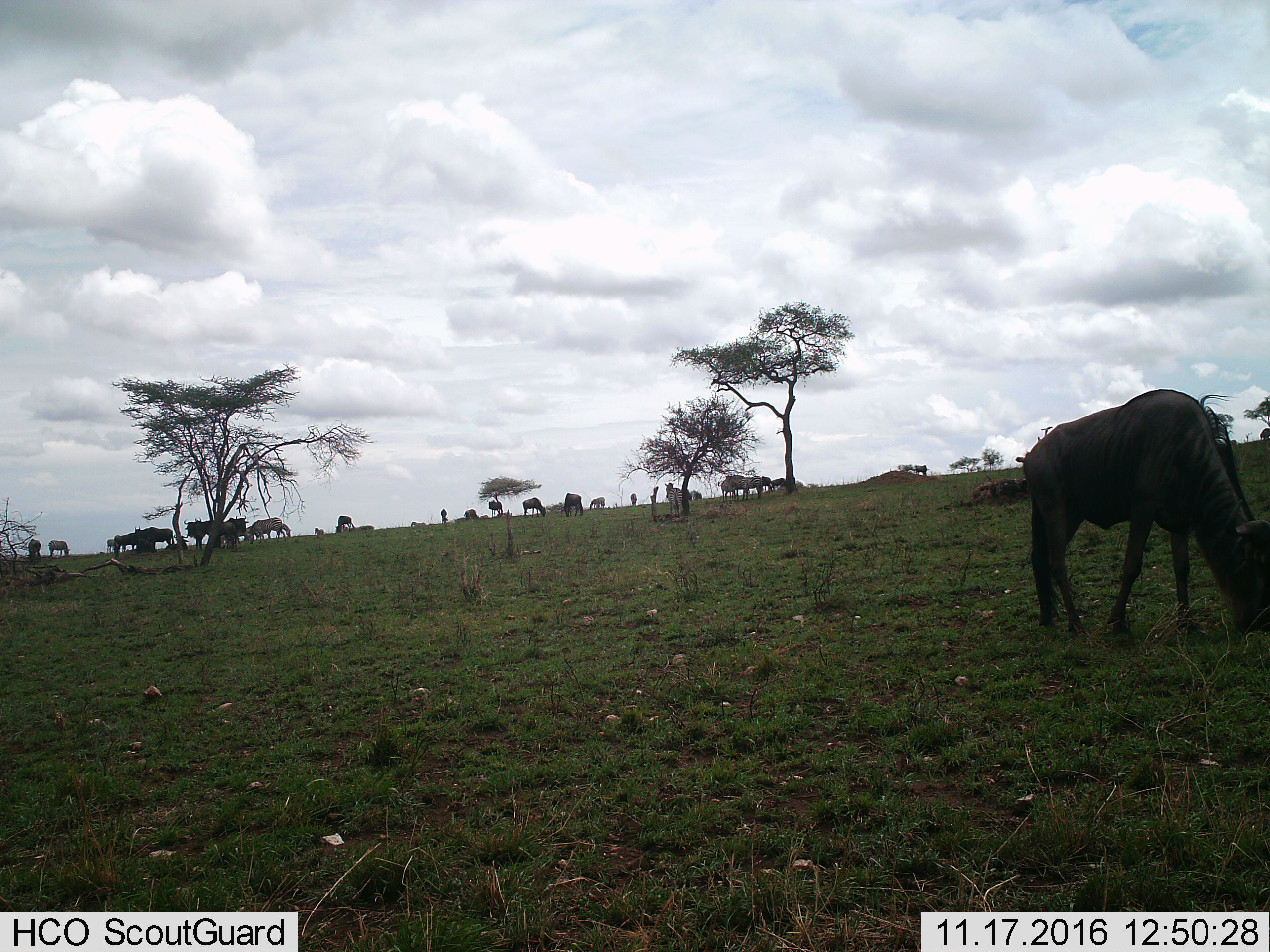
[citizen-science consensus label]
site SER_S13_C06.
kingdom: Animalia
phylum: Chordata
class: Mammalia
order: Artiodactyla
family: Bovidae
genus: Connochaetes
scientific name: Connochaetes taurinus taurinus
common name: blue wildebeest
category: wildebeestblue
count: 11-50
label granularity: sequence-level